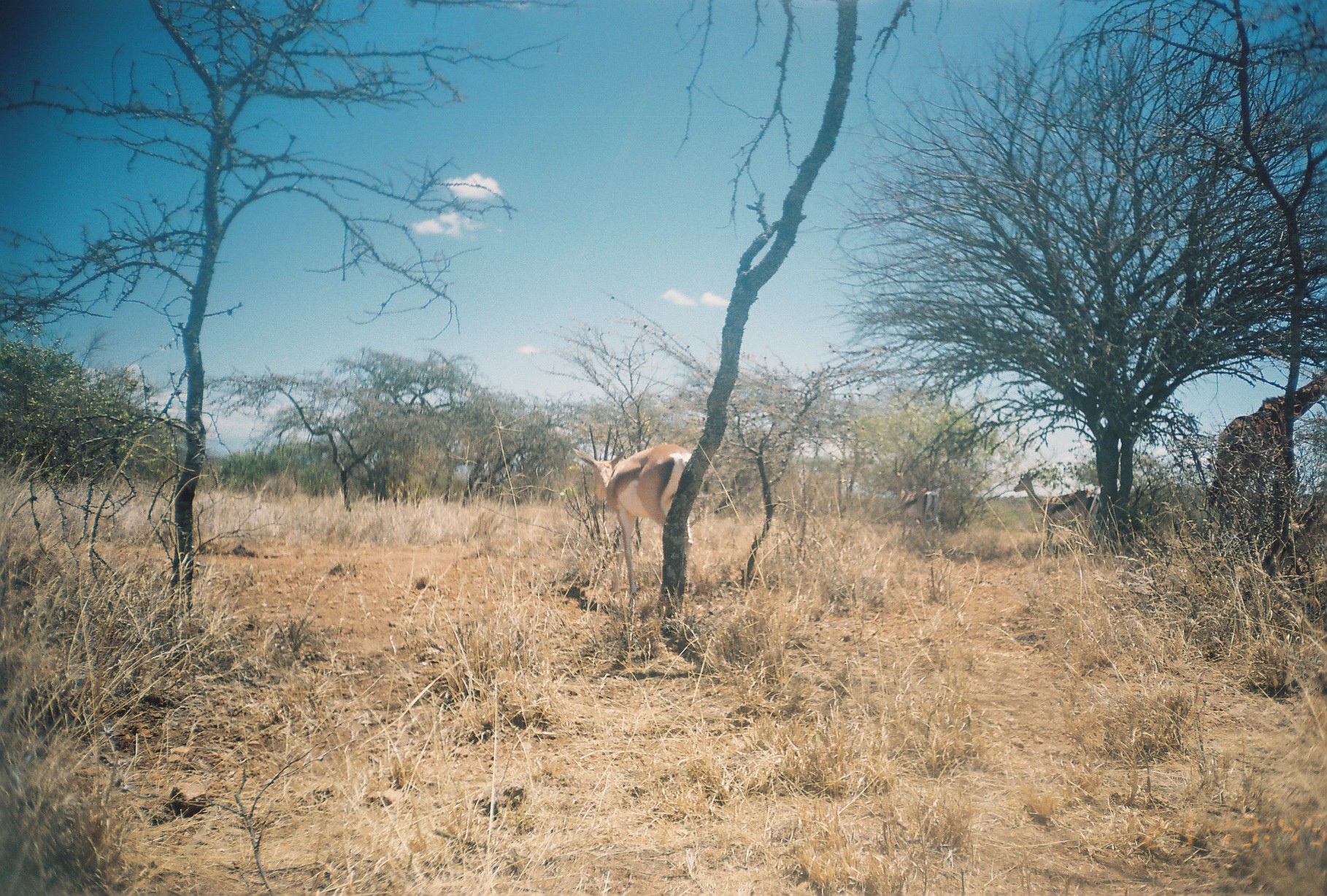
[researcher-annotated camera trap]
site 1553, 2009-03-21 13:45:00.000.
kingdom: Animalia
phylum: Chordata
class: Mammalia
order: Artiodactyla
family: Bovidae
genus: Nanger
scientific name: Nanger granti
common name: grant's gazelle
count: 3